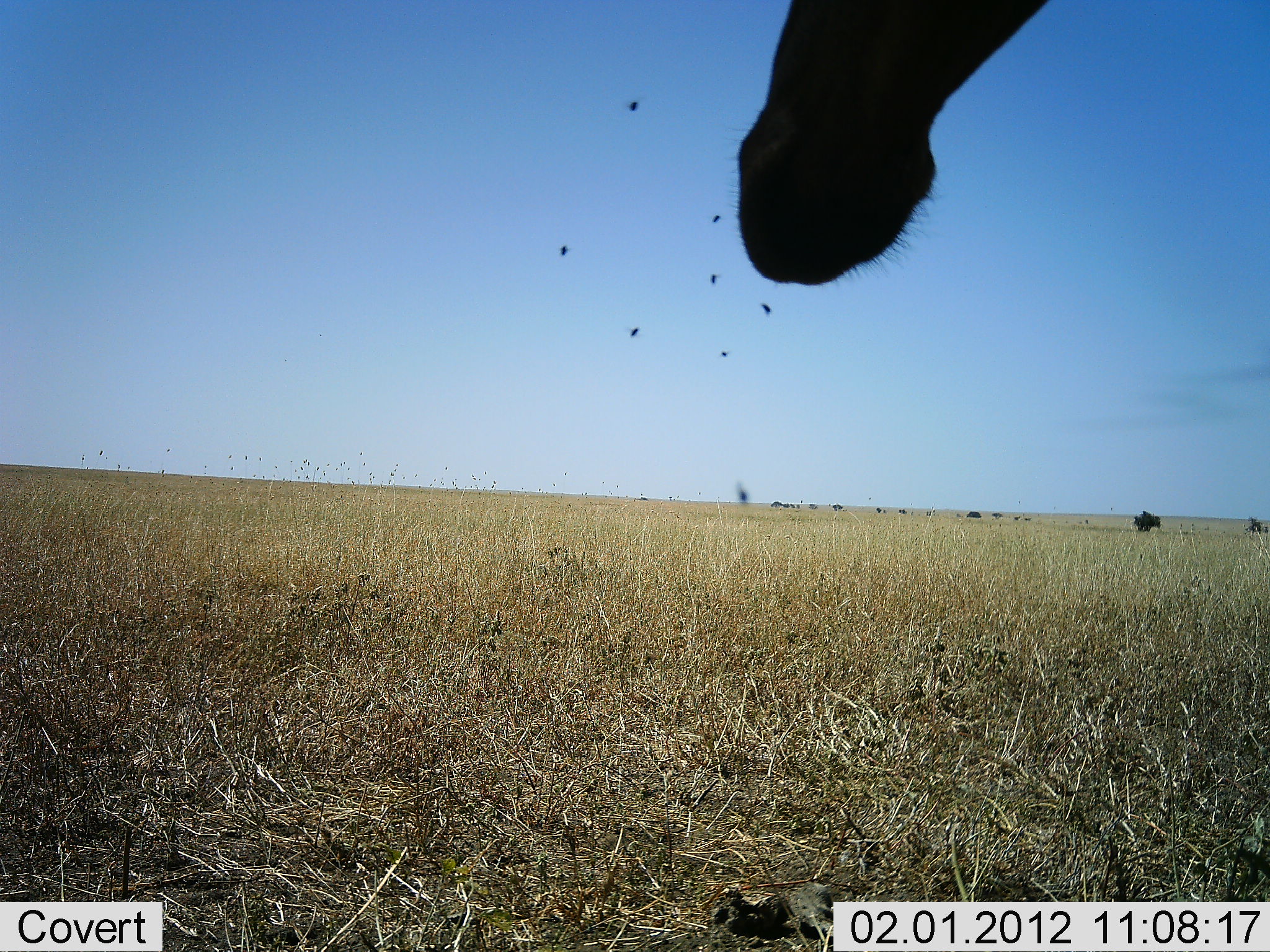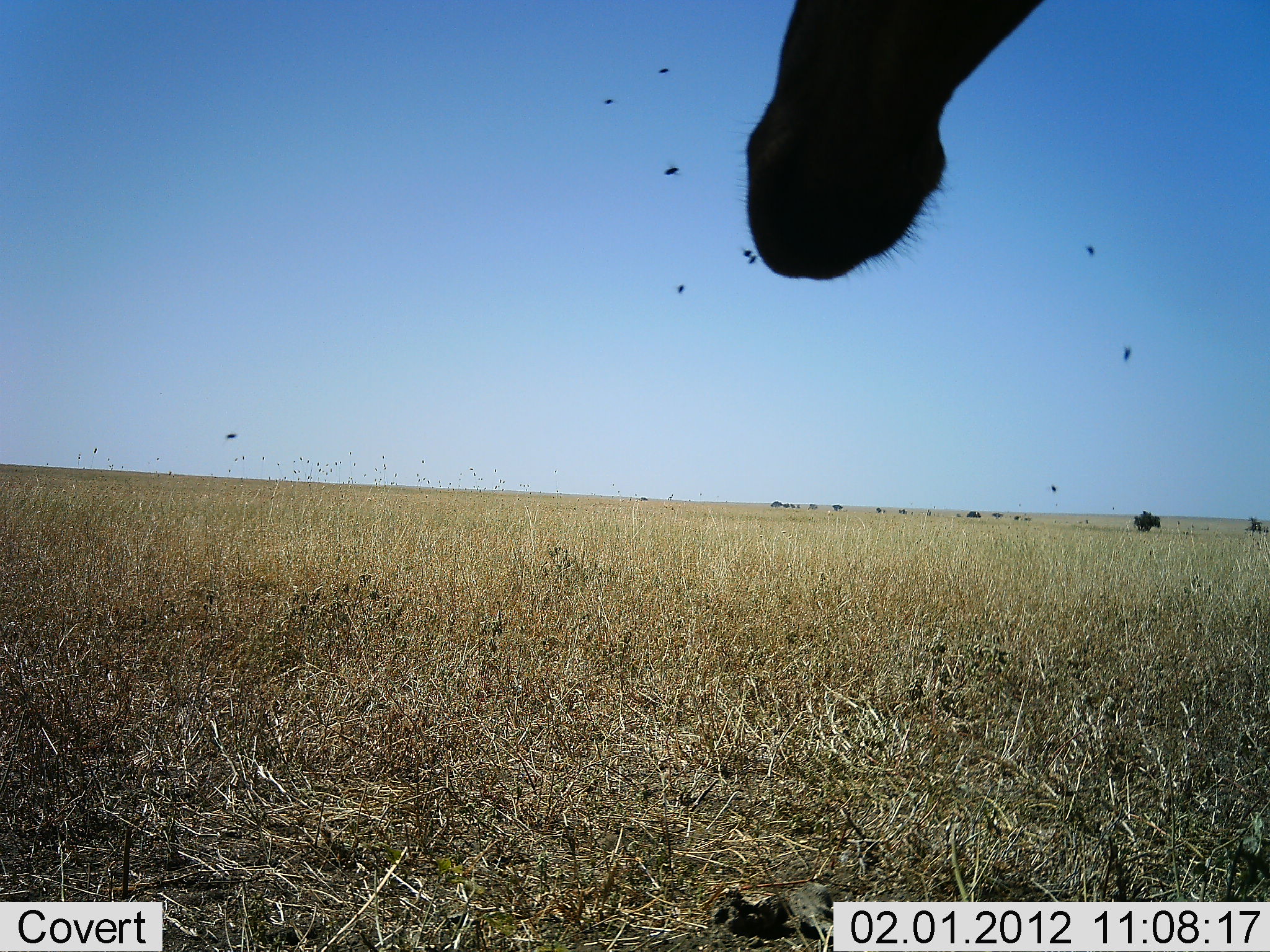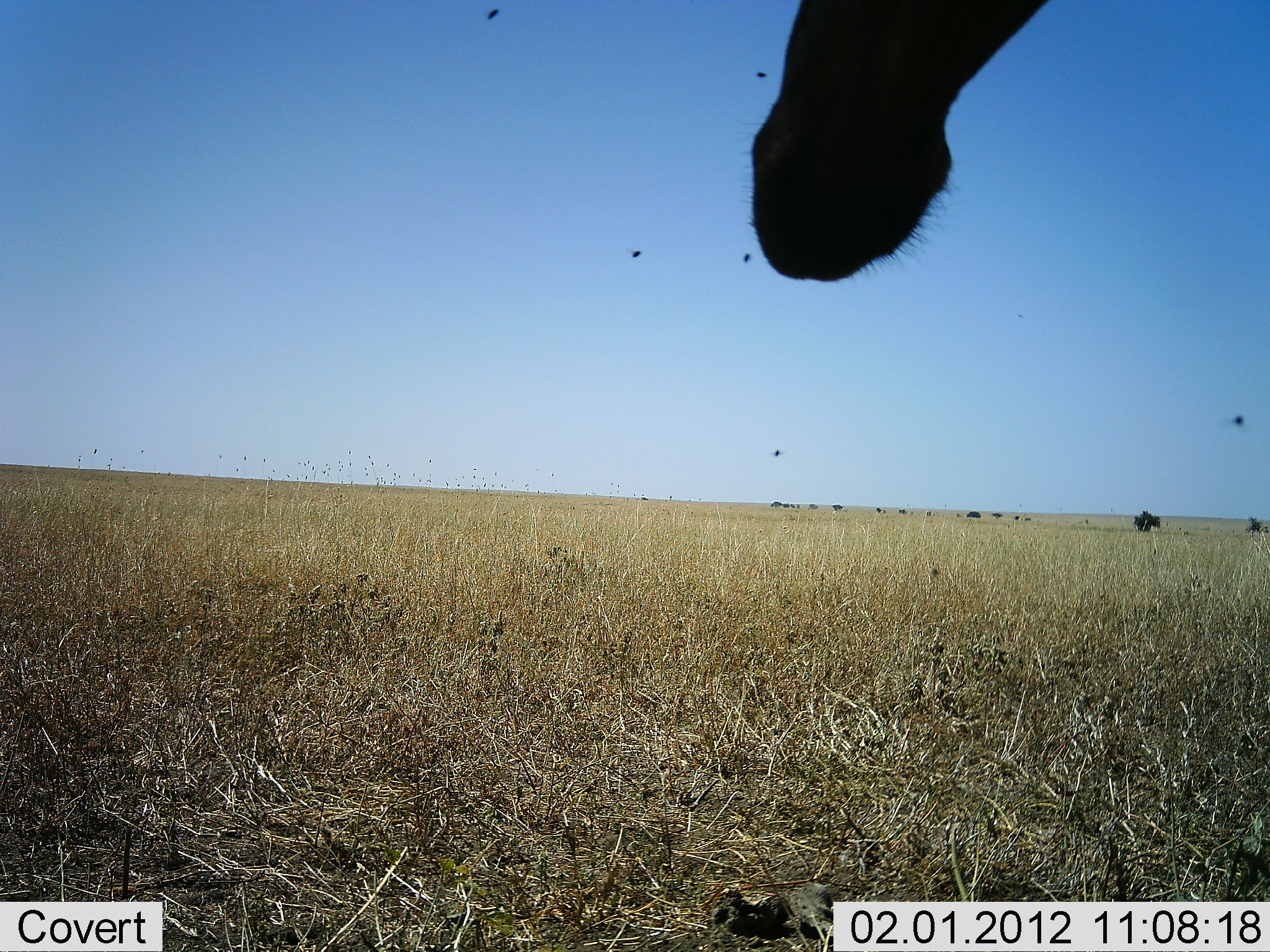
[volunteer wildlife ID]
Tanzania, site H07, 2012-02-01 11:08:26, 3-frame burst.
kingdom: Animalia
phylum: Chordata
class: Mammalia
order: Artiodactyla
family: Bovidae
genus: Alcelaphus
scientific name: Alcelaphus buselaphus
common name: hartebeest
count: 1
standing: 100%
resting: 0%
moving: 0%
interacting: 0%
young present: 0%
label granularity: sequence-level